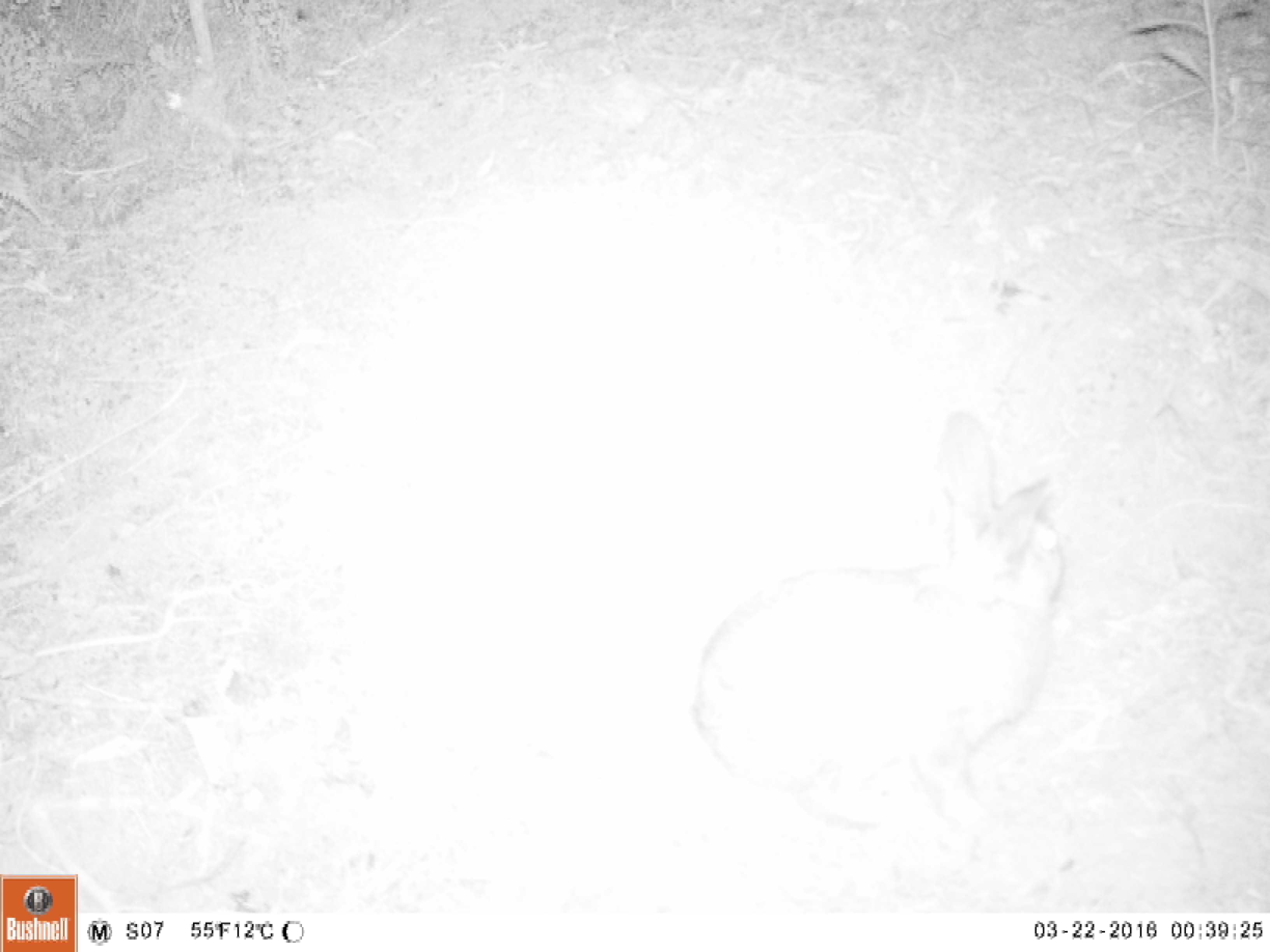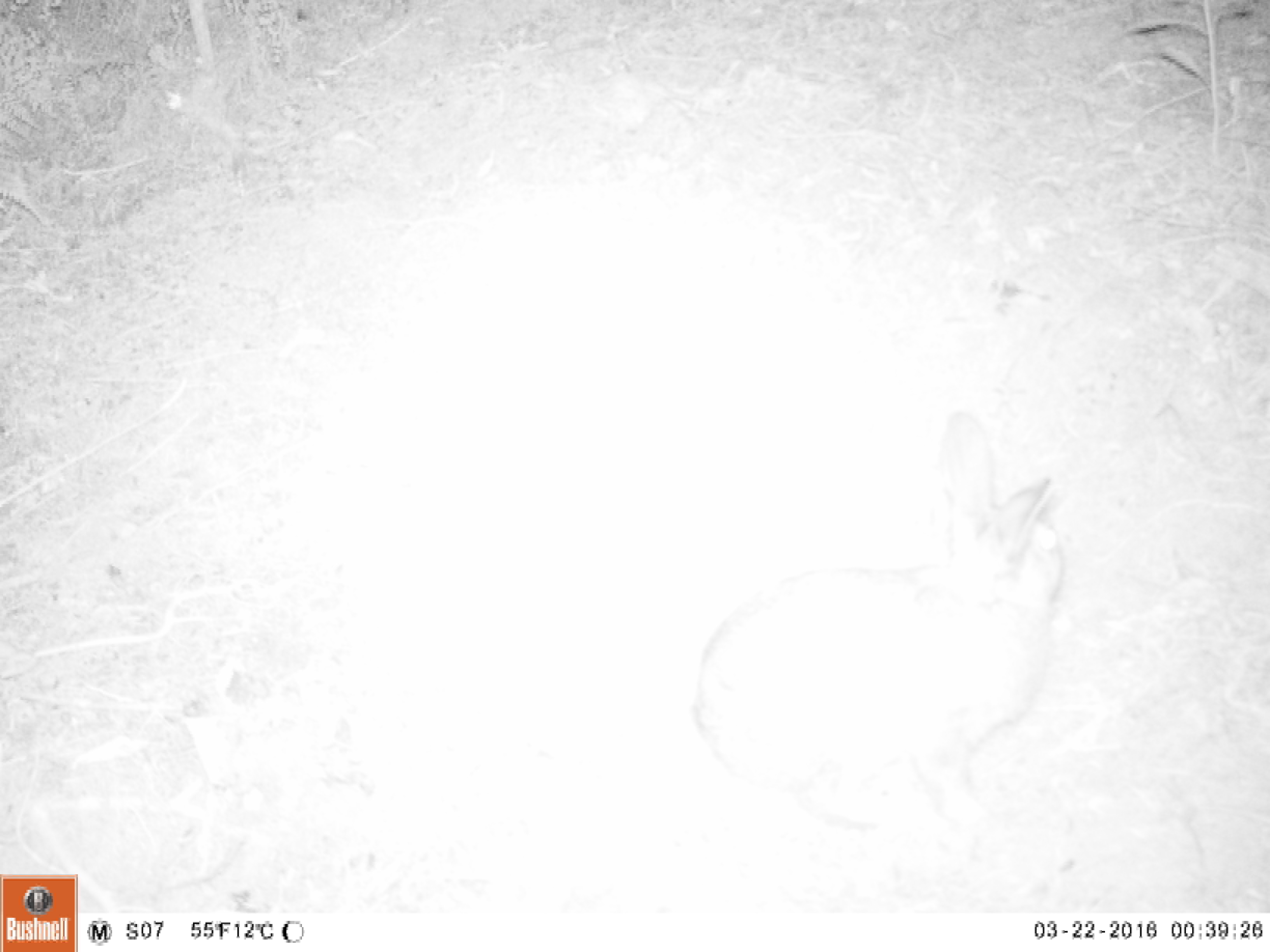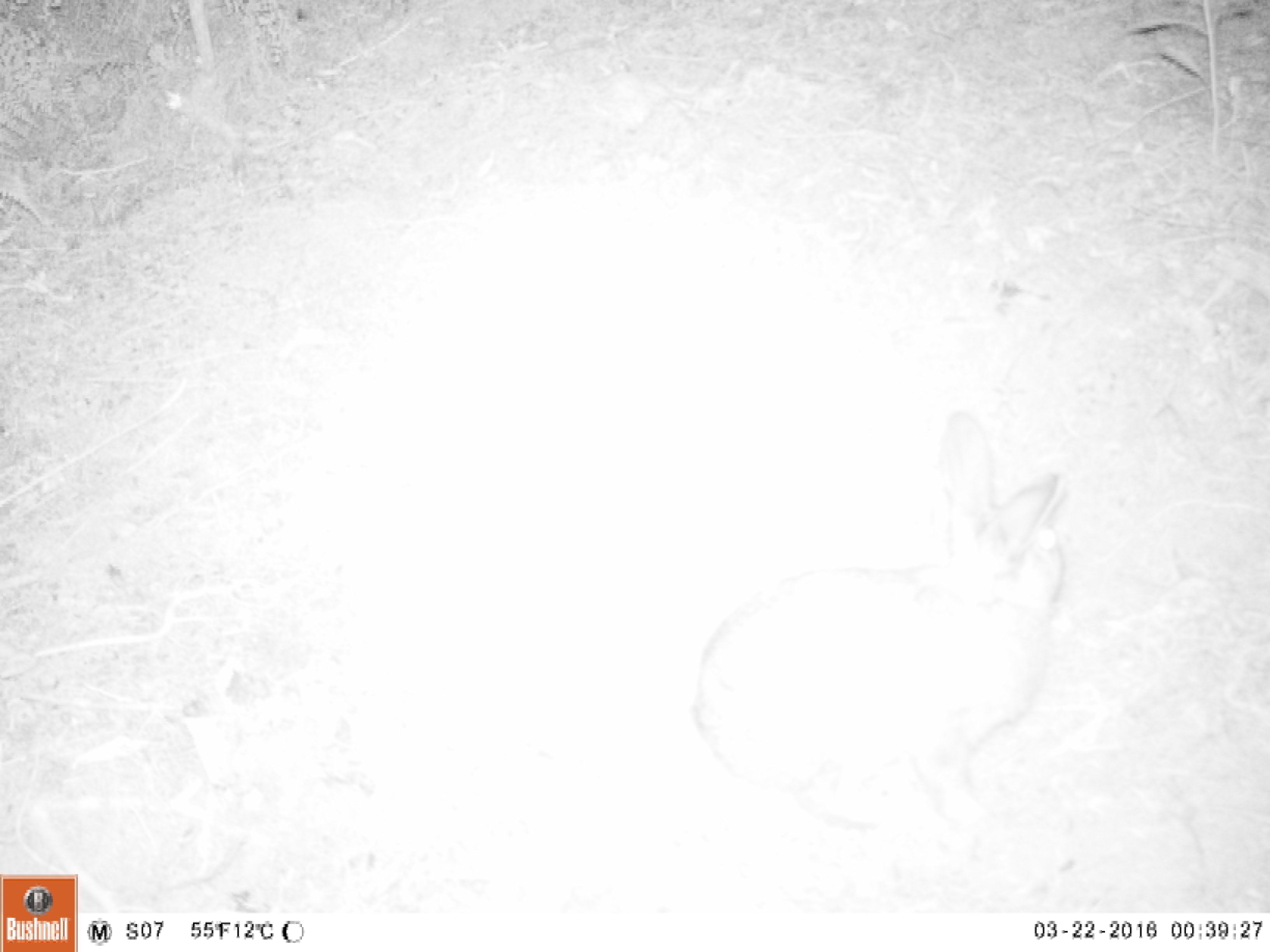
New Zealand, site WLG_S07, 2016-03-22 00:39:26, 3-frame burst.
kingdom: Animalia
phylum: Chordata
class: Mammalia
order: Lagomorpha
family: Leporidae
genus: Oryctolagus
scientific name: Oryctolagus cuniculus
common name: european rabbit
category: rabbit